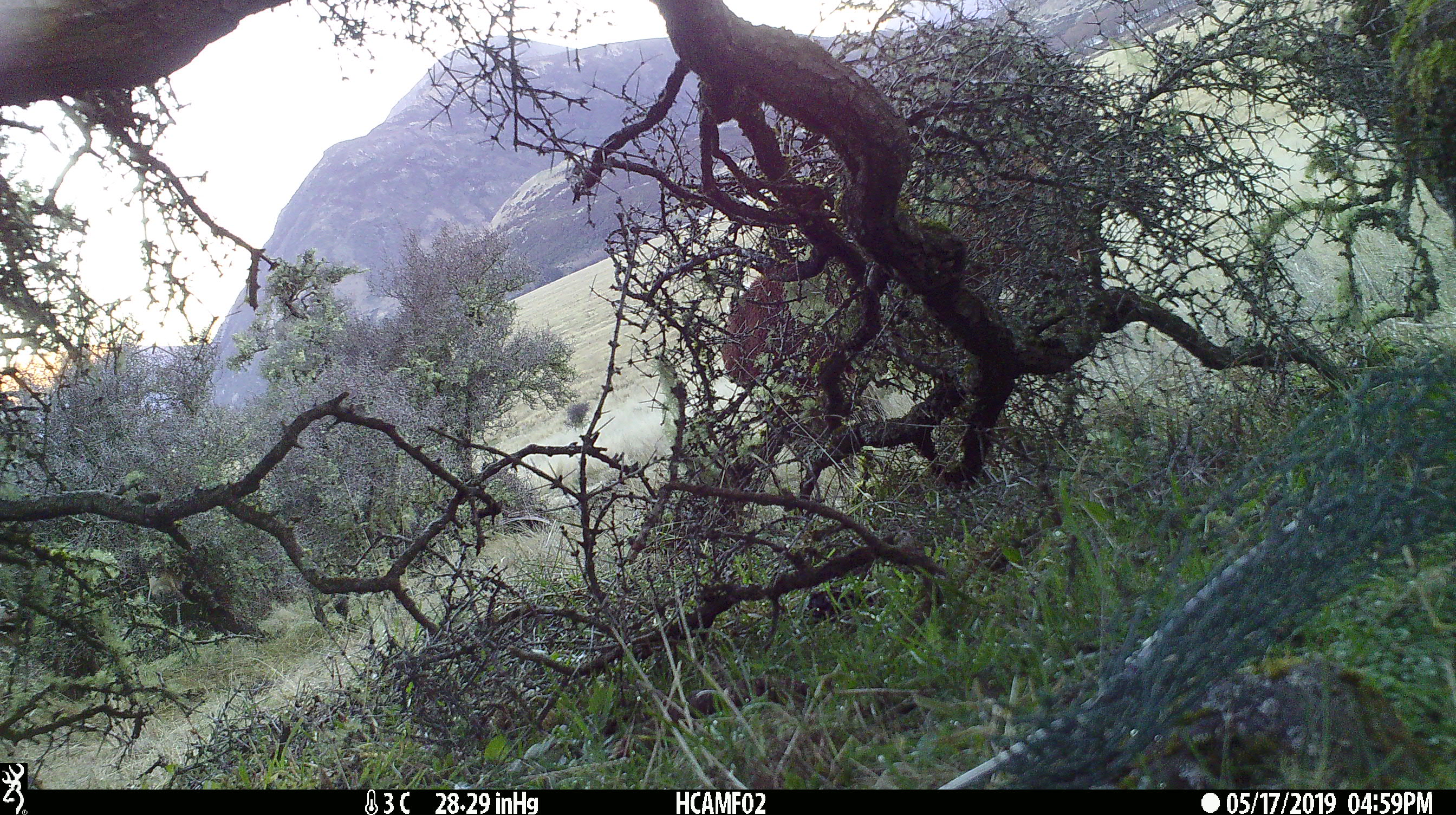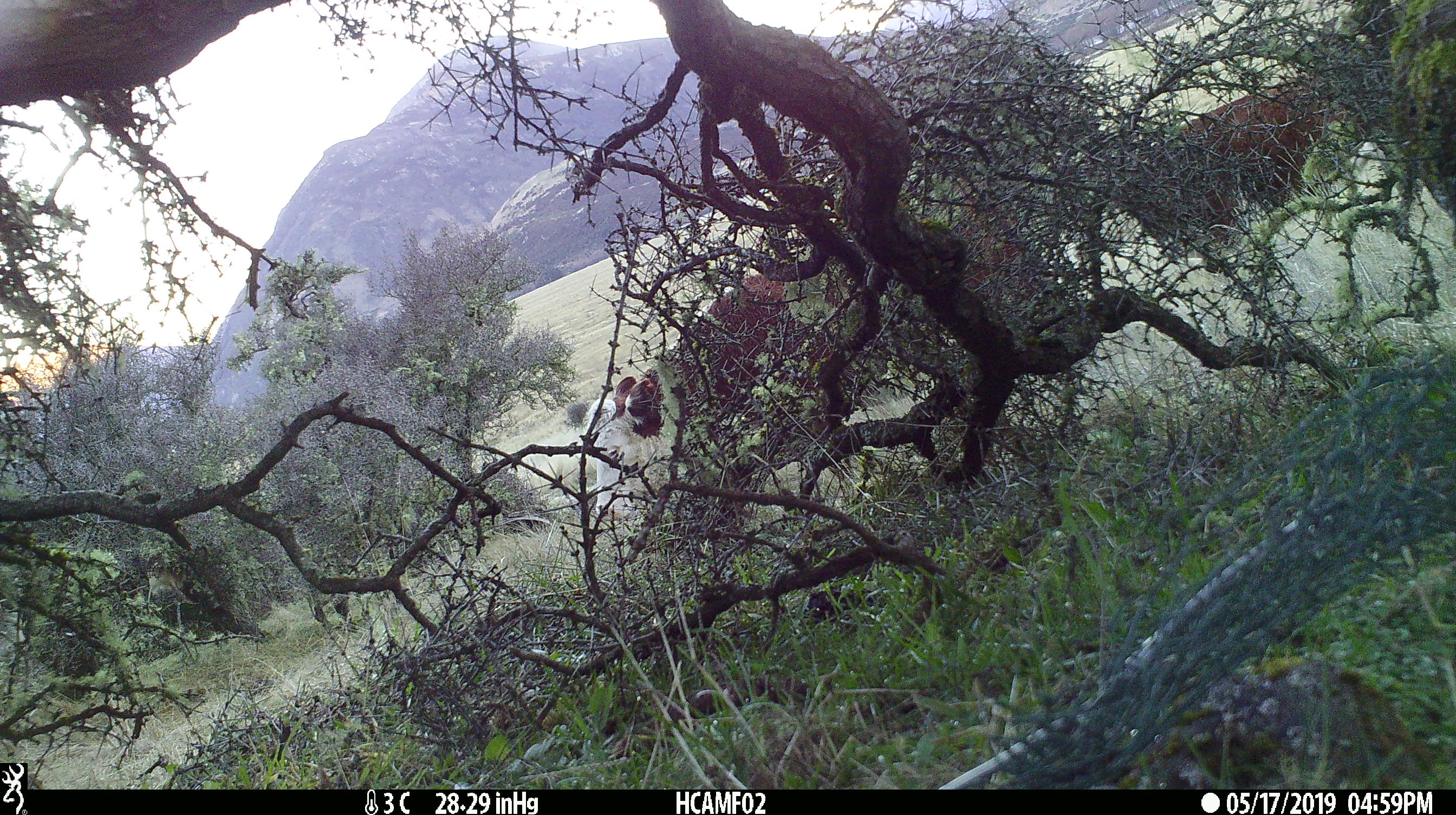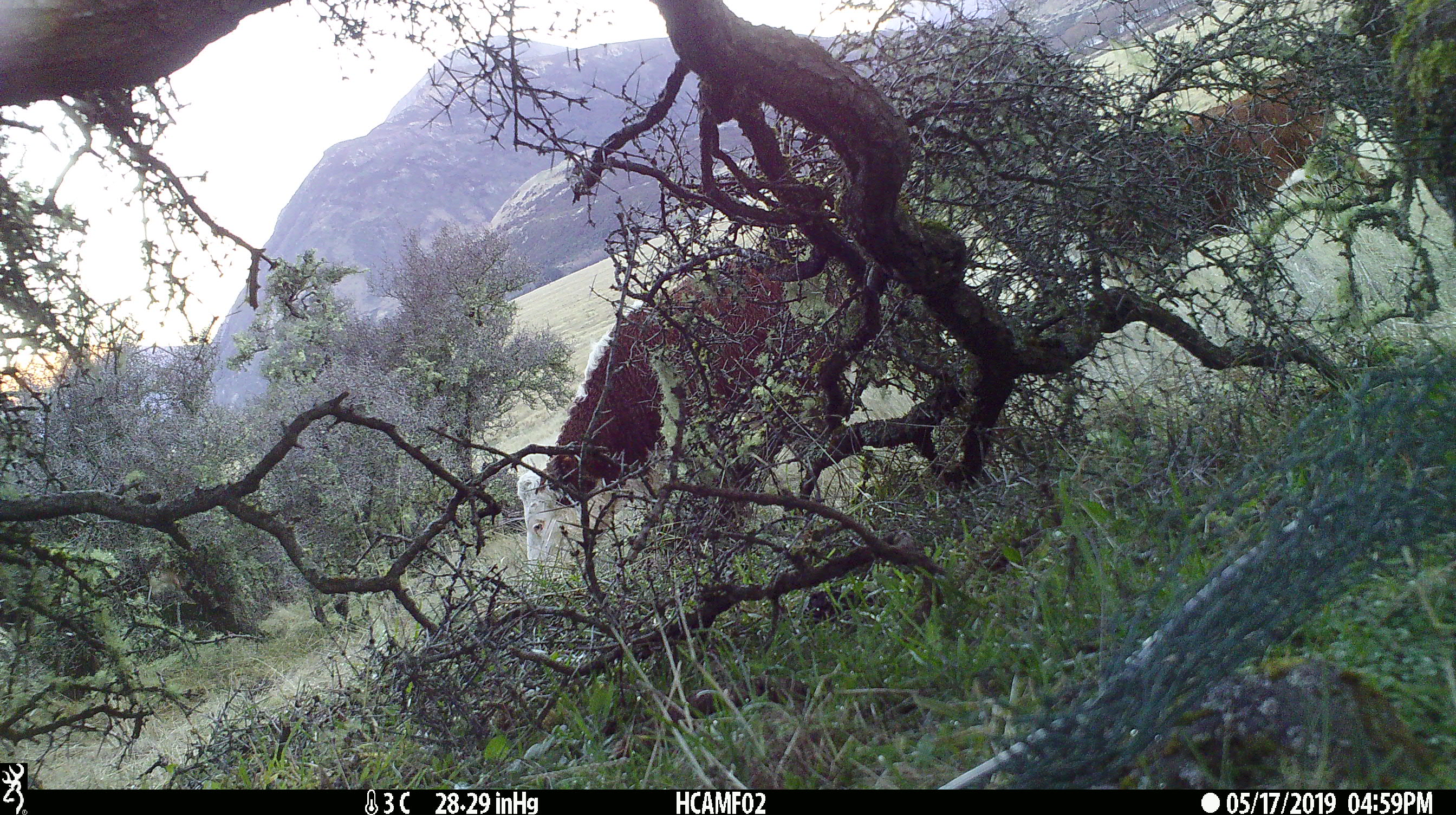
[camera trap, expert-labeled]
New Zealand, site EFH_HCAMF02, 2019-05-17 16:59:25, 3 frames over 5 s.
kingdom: Animalia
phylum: Chordata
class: Mammalia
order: Artiodactyla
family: Bovidae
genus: Bos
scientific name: Bos taurus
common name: domestic cow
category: cow